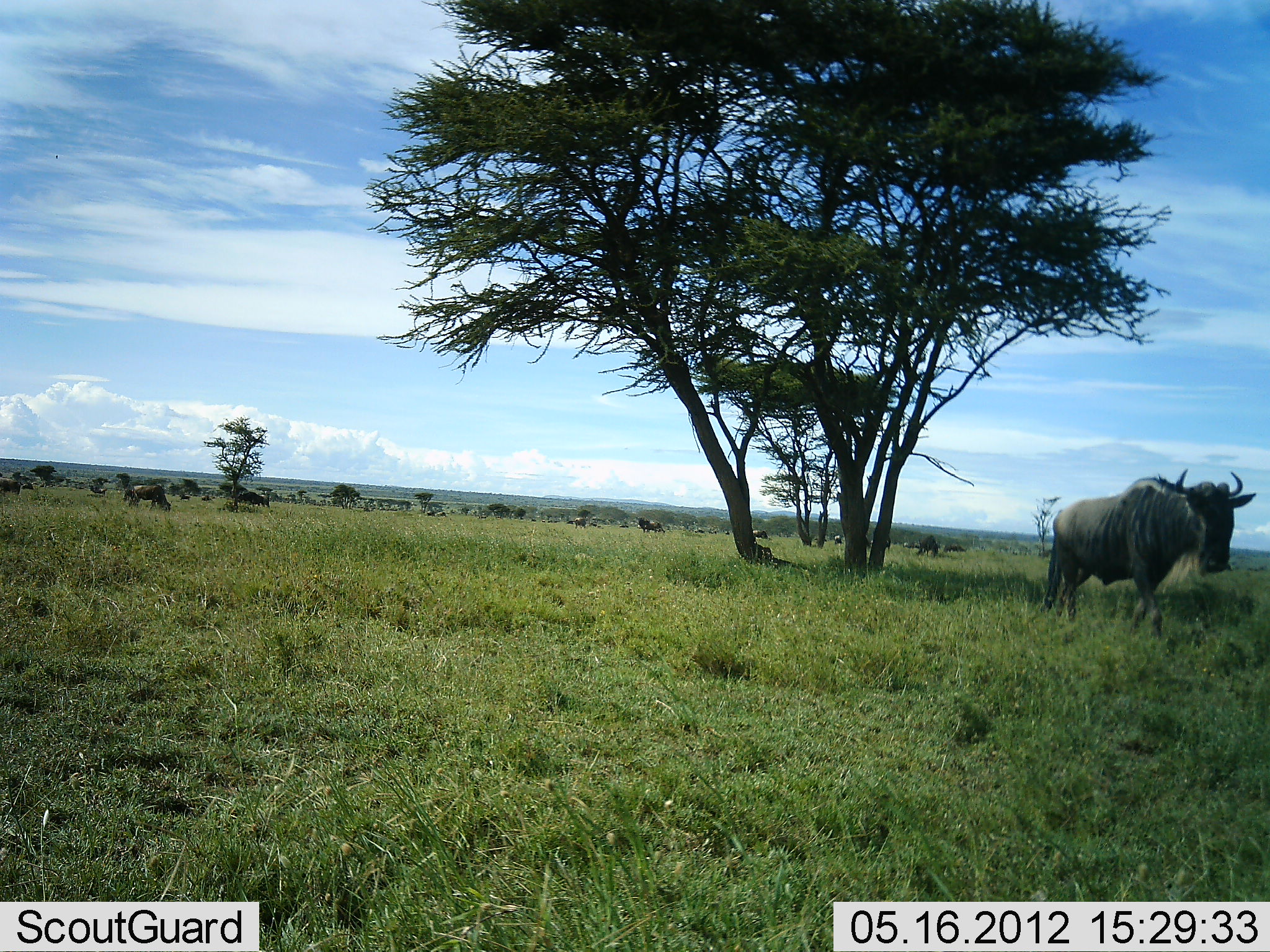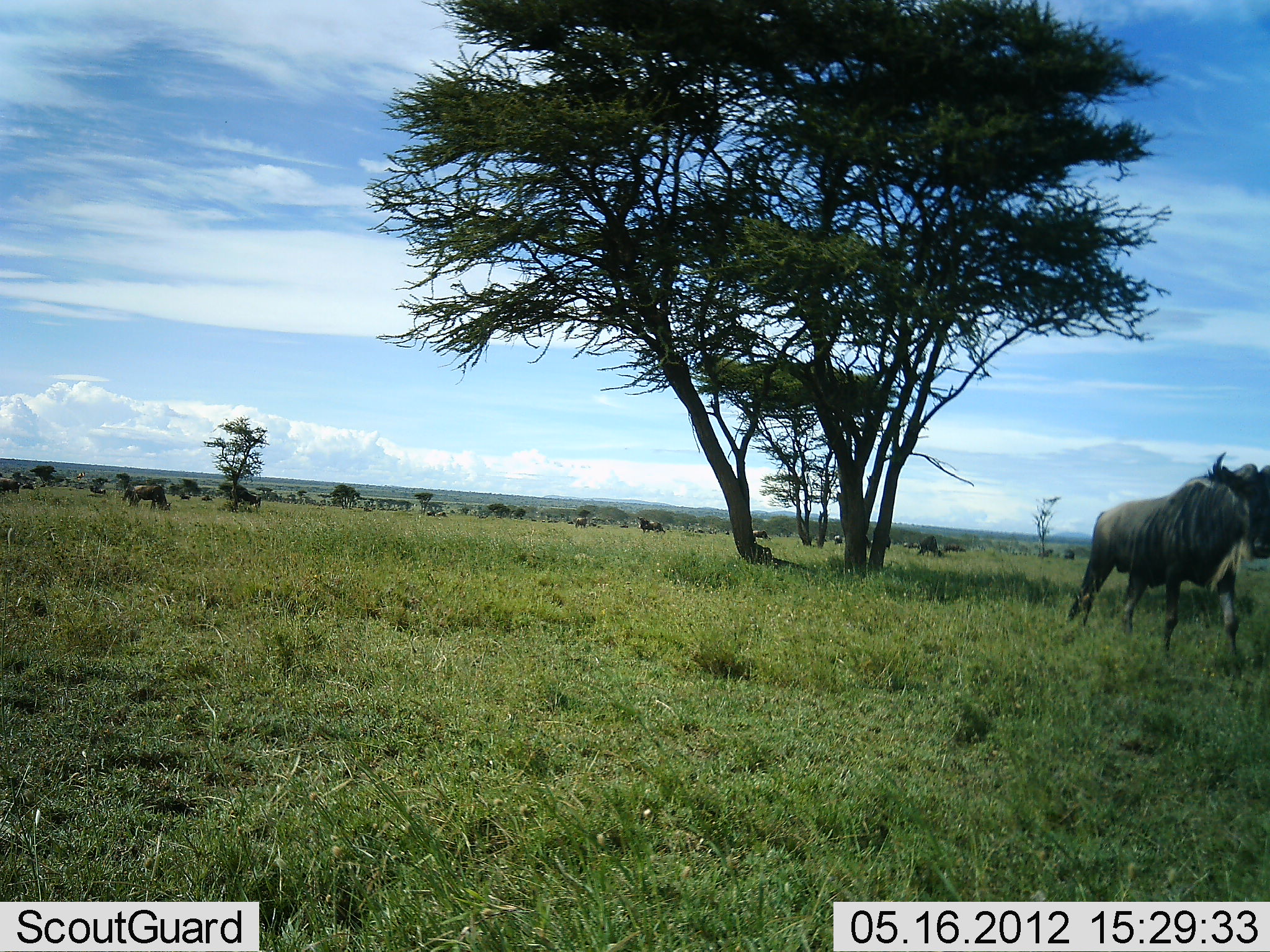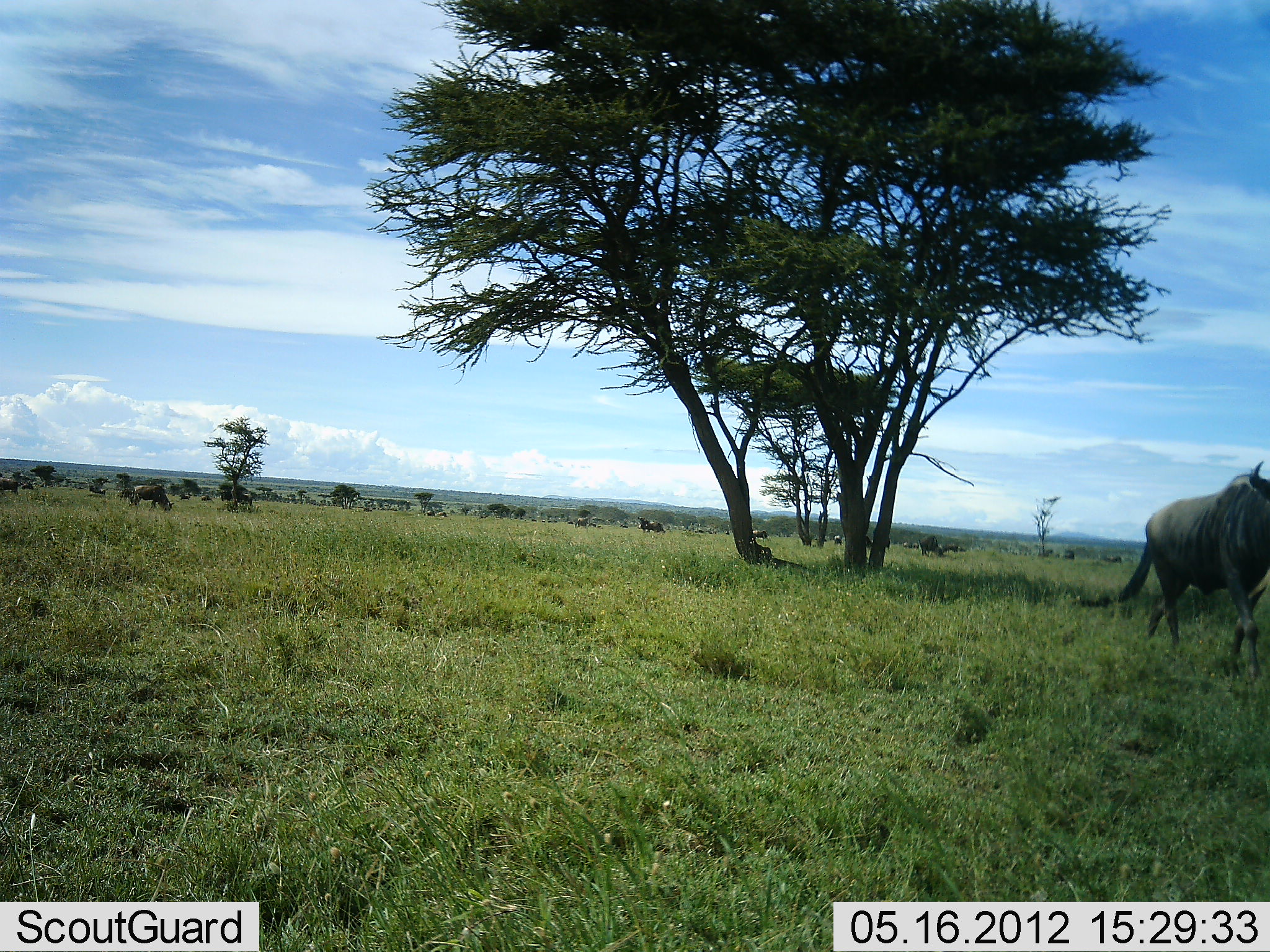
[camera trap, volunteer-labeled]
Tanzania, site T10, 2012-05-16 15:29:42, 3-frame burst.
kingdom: Animalia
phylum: Chordata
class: Mammalia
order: Artiodactyla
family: Bovidae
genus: Connochaetes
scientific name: Connochaetes taurinus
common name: blue wildebeest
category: wildebeest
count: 11-50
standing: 70%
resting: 10%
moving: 90%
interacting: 0%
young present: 0%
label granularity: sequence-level